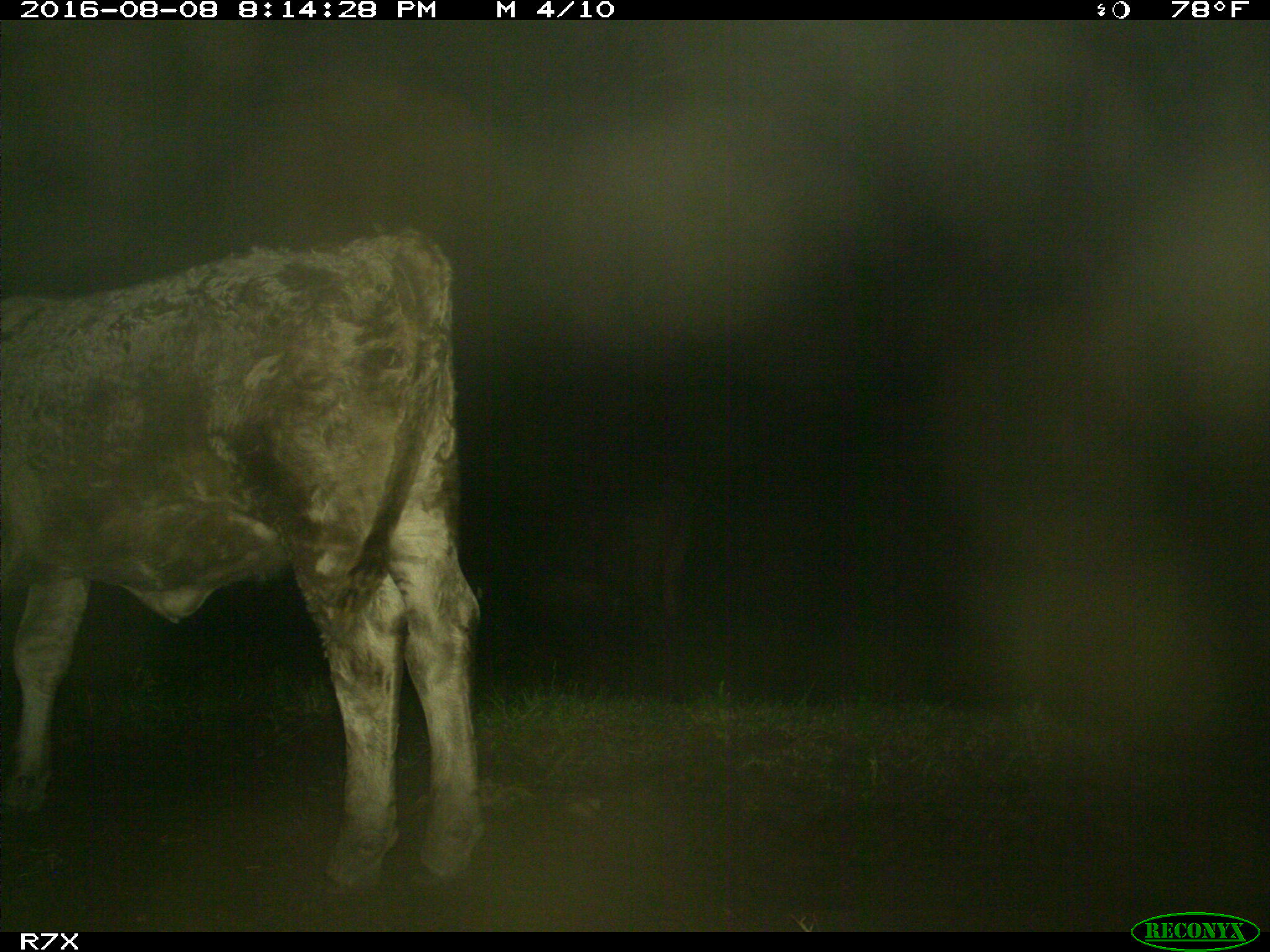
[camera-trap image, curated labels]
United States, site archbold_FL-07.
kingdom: Animalia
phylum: Chordata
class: Mammalia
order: Artiodactyla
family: Bovidae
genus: Bos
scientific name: Bos taurus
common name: domestic cow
Bos taurus (domestic cow).